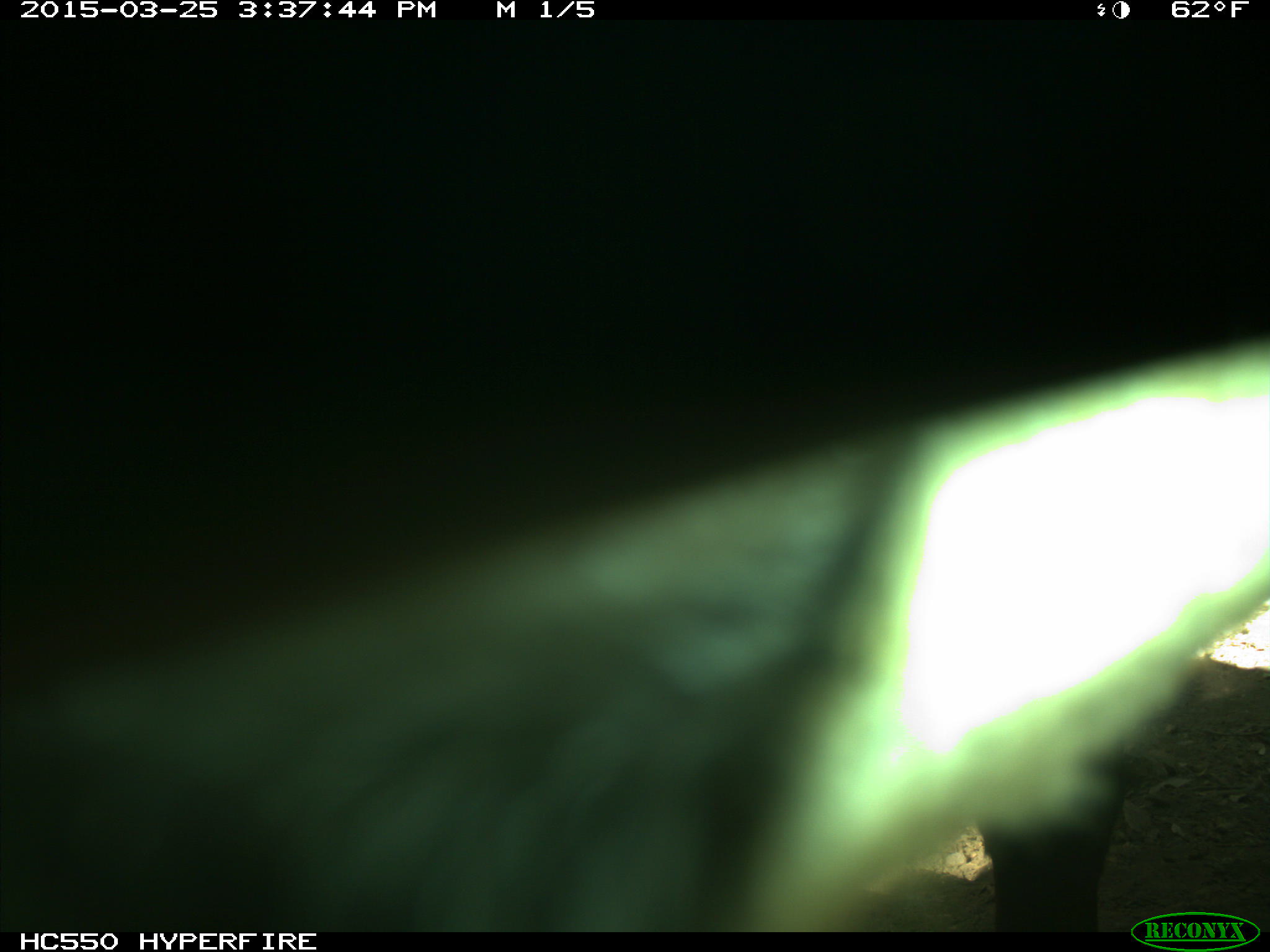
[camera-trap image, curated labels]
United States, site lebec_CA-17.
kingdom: Animalia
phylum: Chordata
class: Mammalia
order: Artiodactyla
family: Bovidae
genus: Bos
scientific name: Bos taurus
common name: domestic cow